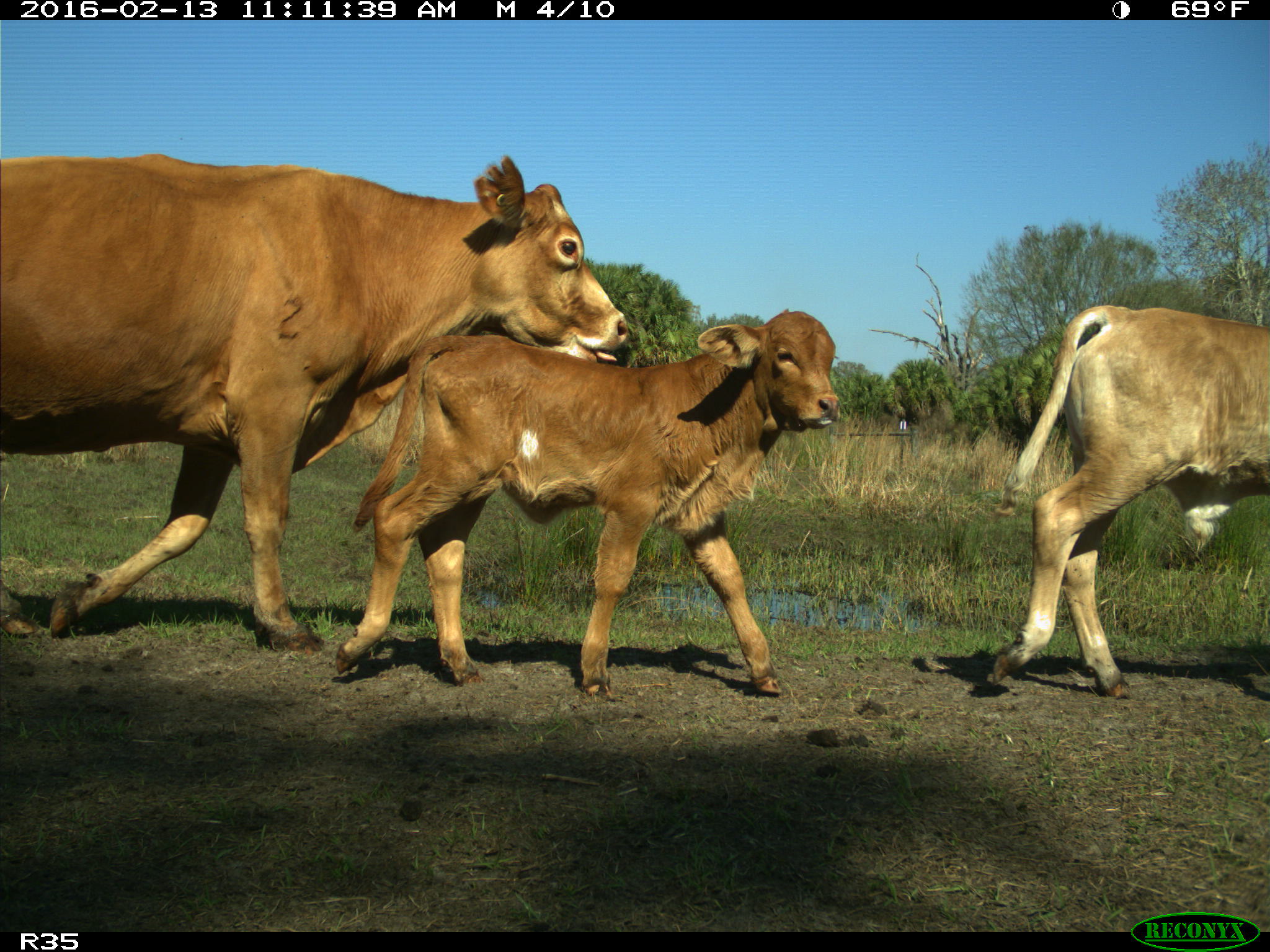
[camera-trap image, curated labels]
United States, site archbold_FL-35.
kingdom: Animalia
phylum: Chordata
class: Mammalia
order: Artiodactyla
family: Bovidae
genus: Bos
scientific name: Bos taurus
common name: domestic cow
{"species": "Bos taurus (domestic cow)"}